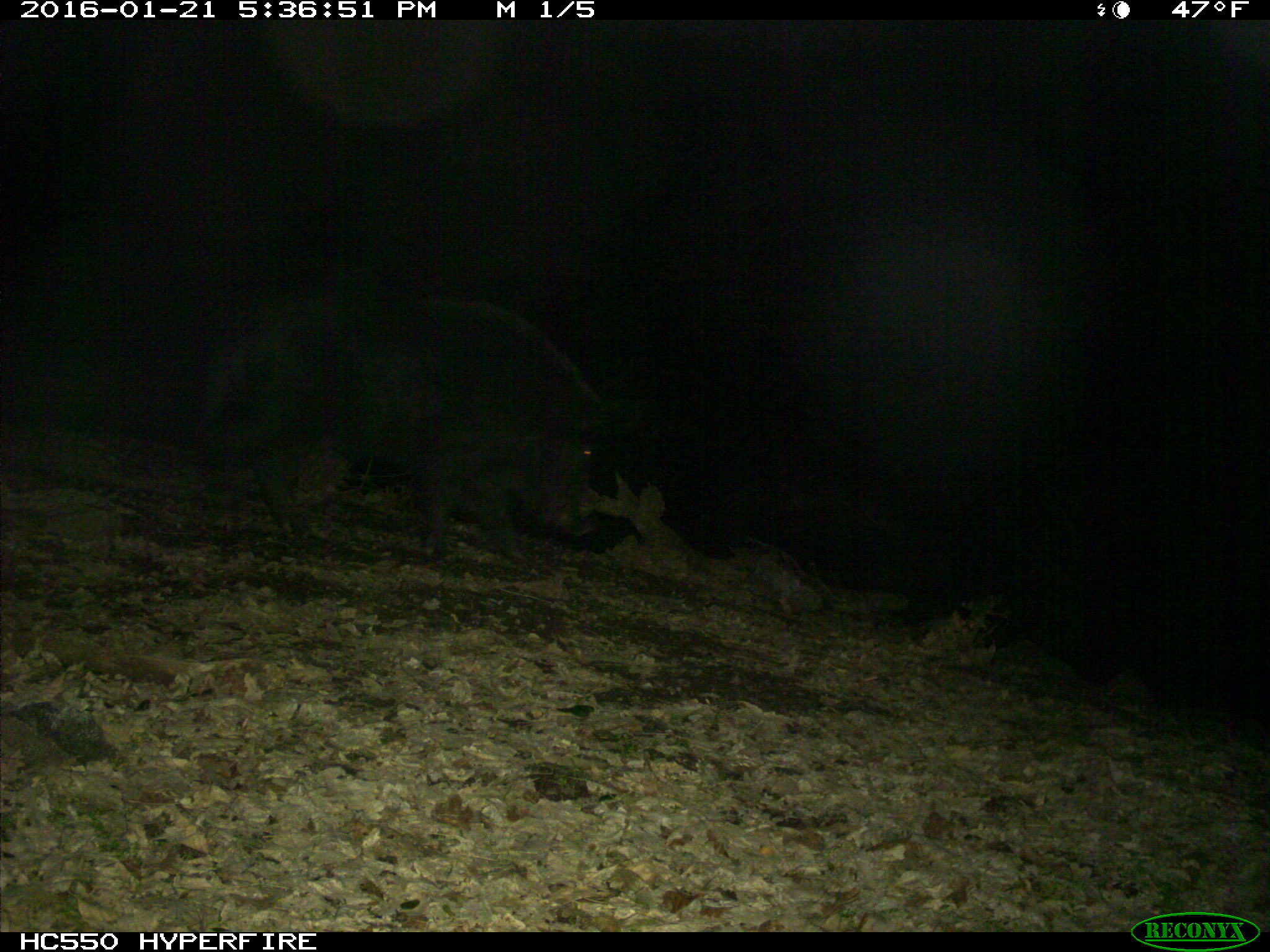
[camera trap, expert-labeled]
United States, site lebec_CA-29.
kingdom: Animalia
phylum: Chordata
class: Mammalia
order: Artiodactyla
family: Suidae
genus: Sus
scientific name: Sus scrofa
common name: wild boar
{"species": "Sus scrofa (wild boar)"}